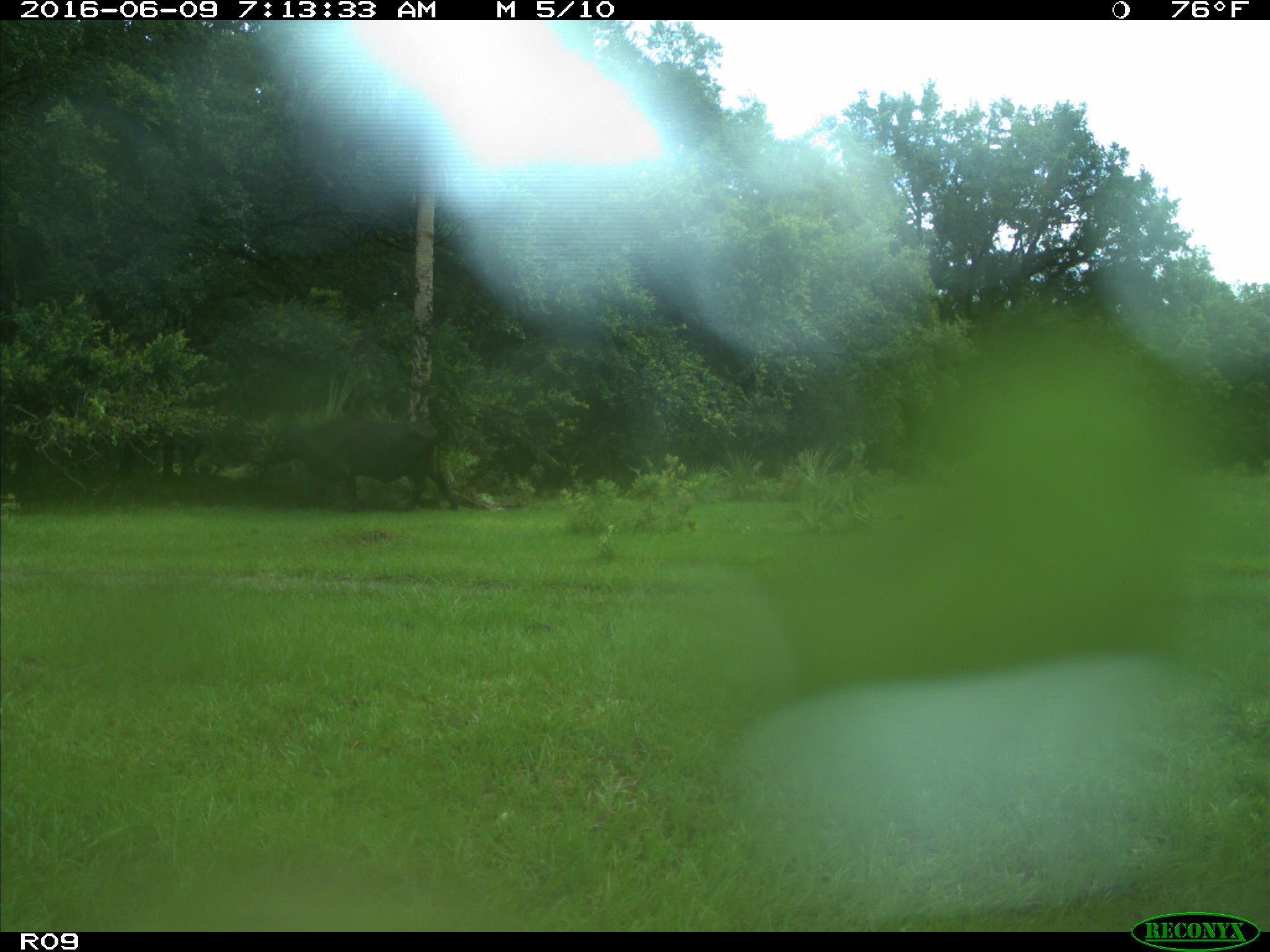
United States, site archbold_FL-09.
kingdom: Animalia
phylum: Chordata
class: Mammalia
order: Artiodactyla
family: Bovidae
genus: Bos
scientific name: Bos taurus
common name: domestic cow